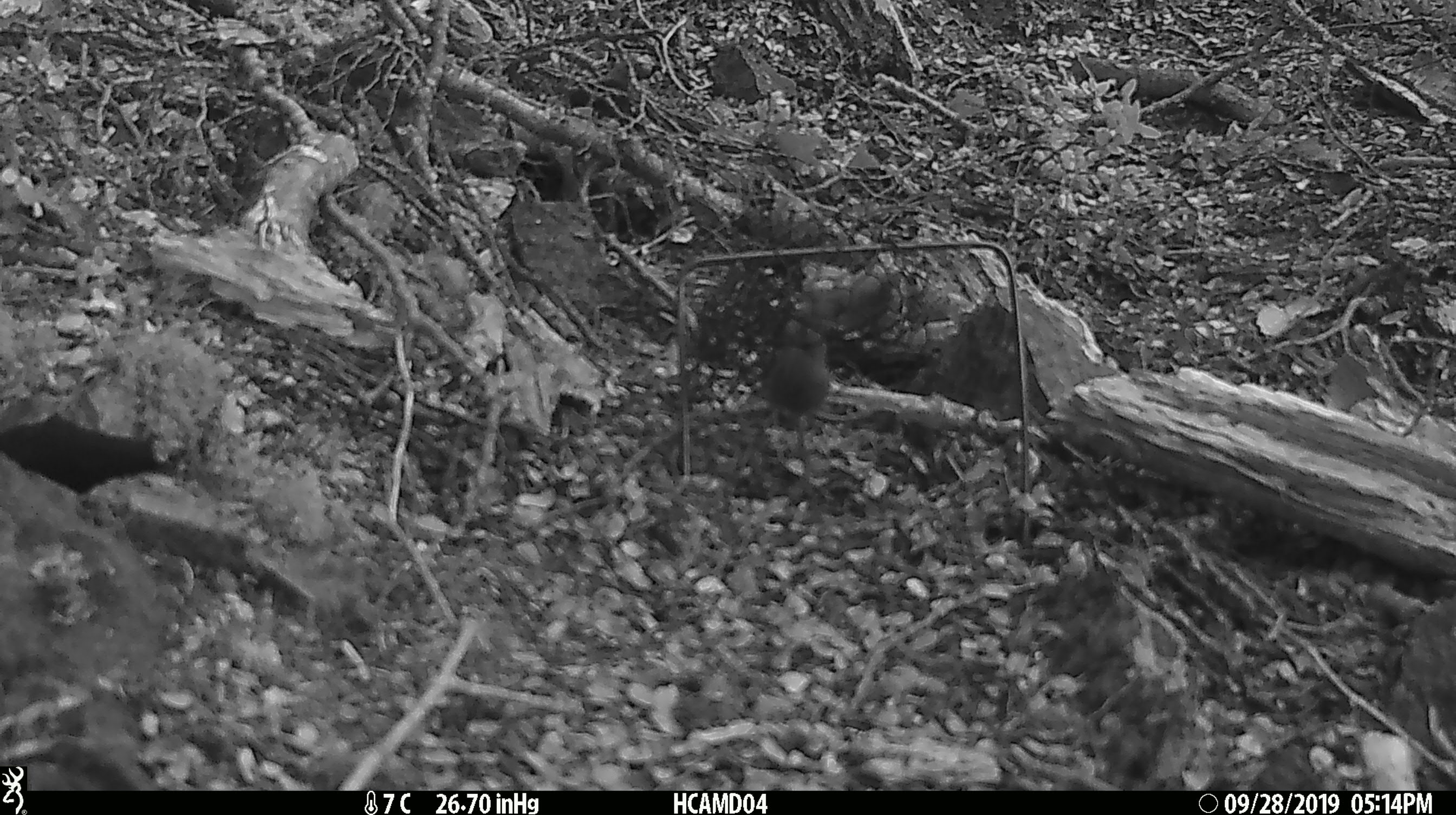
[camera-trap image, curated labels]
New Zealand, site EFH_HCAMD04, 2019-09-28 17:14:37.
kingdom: Animalia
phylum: Chordata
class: Mammalia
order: Rodentia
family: Muridae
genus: Mus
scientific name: Mus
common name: mouse